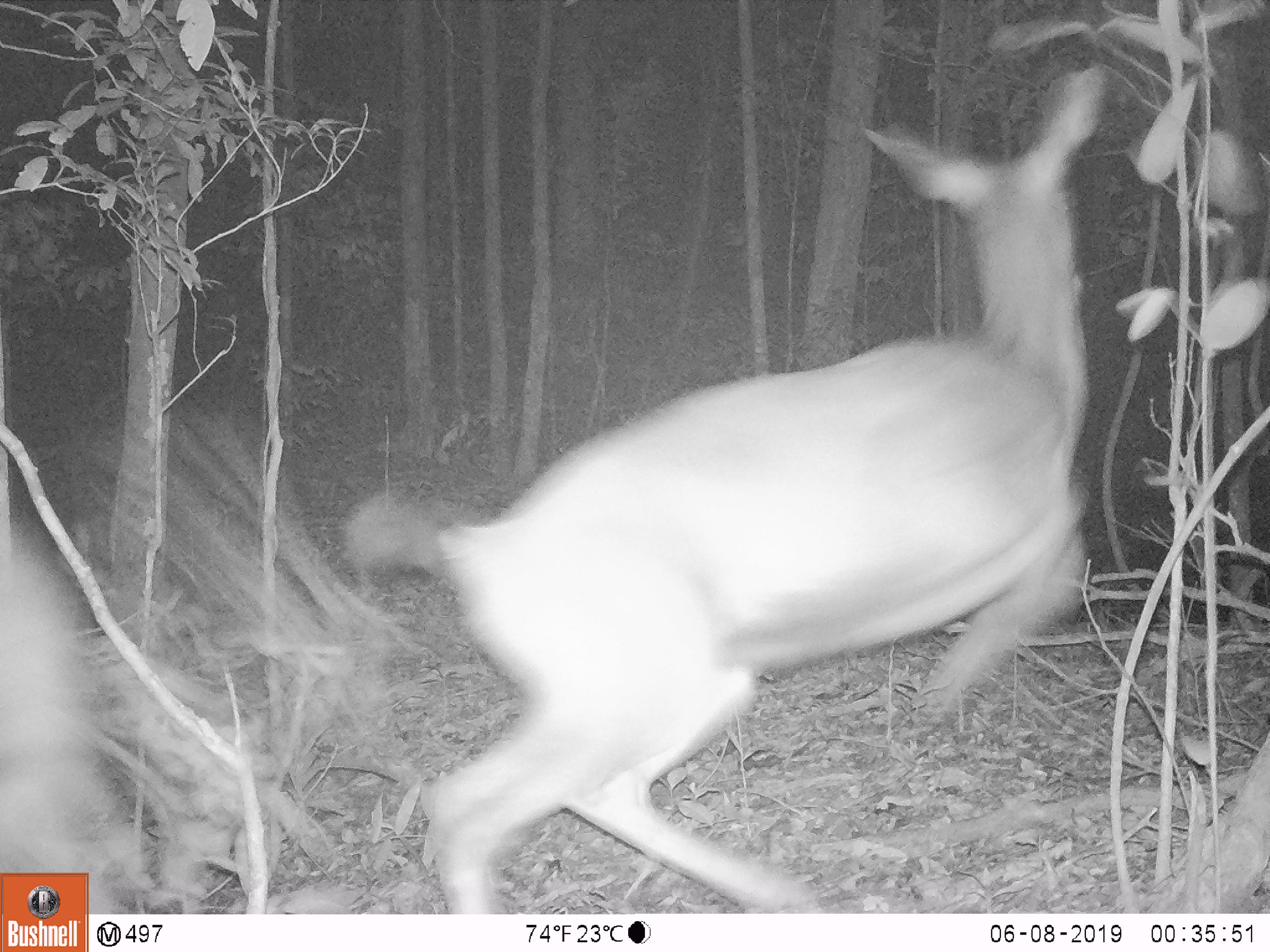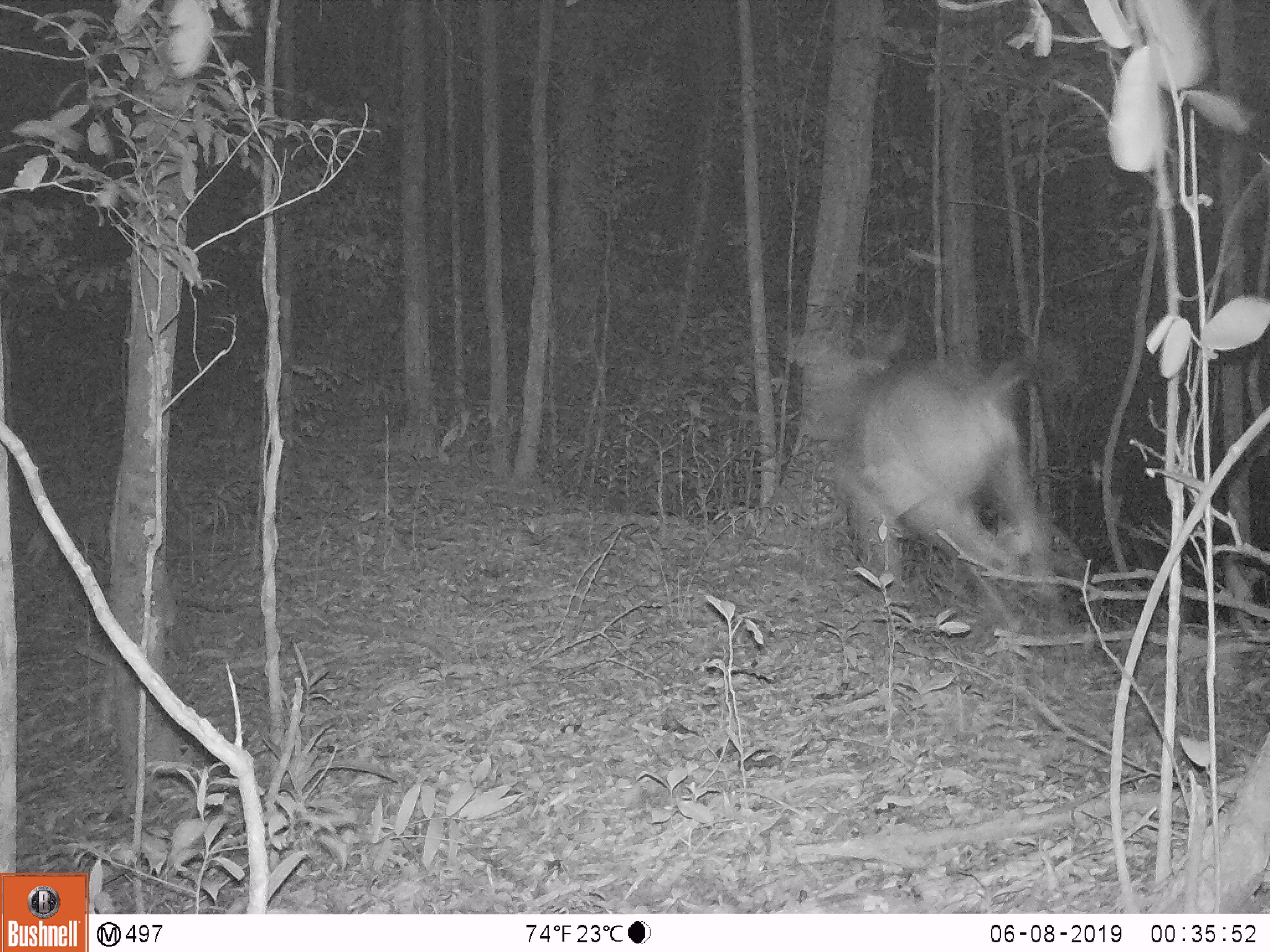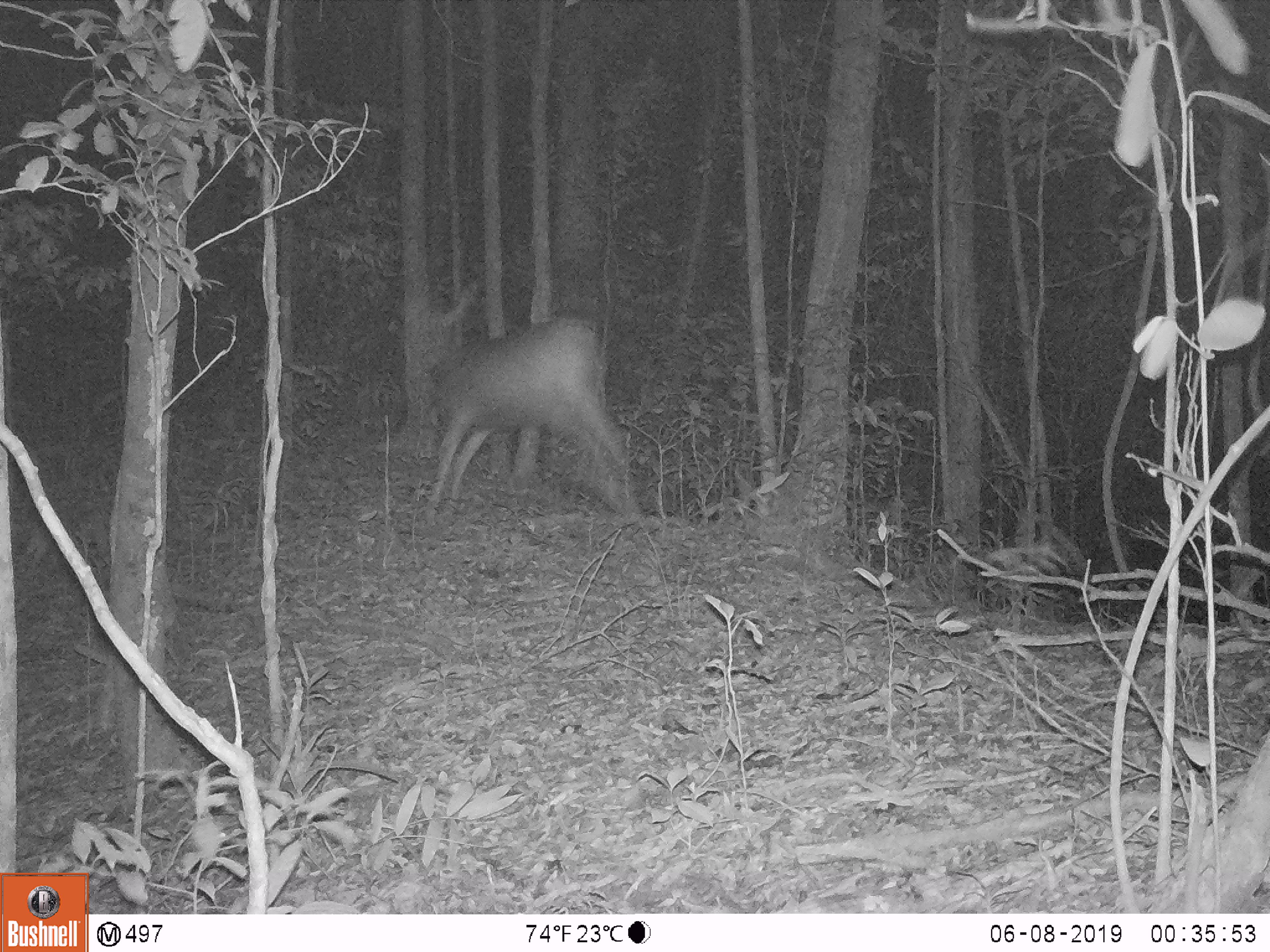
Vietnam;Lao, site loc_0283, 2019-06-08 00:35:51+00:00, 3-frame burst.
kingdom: Animalia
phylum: Chordata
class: Mammalia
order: Artiodactyla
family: Cervidae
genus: Rusa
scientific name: Rusa unicolor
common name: sambar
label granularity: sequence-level